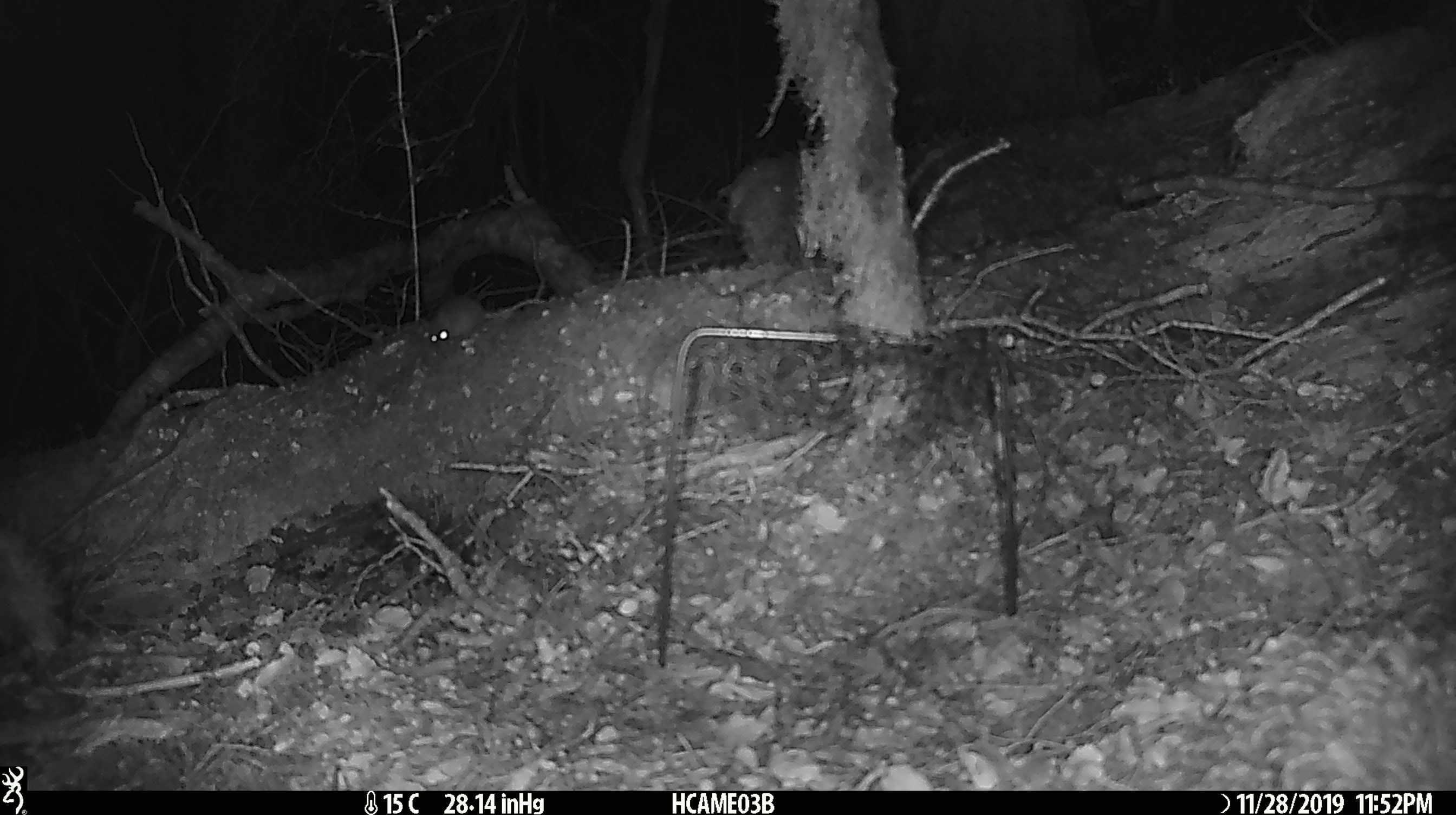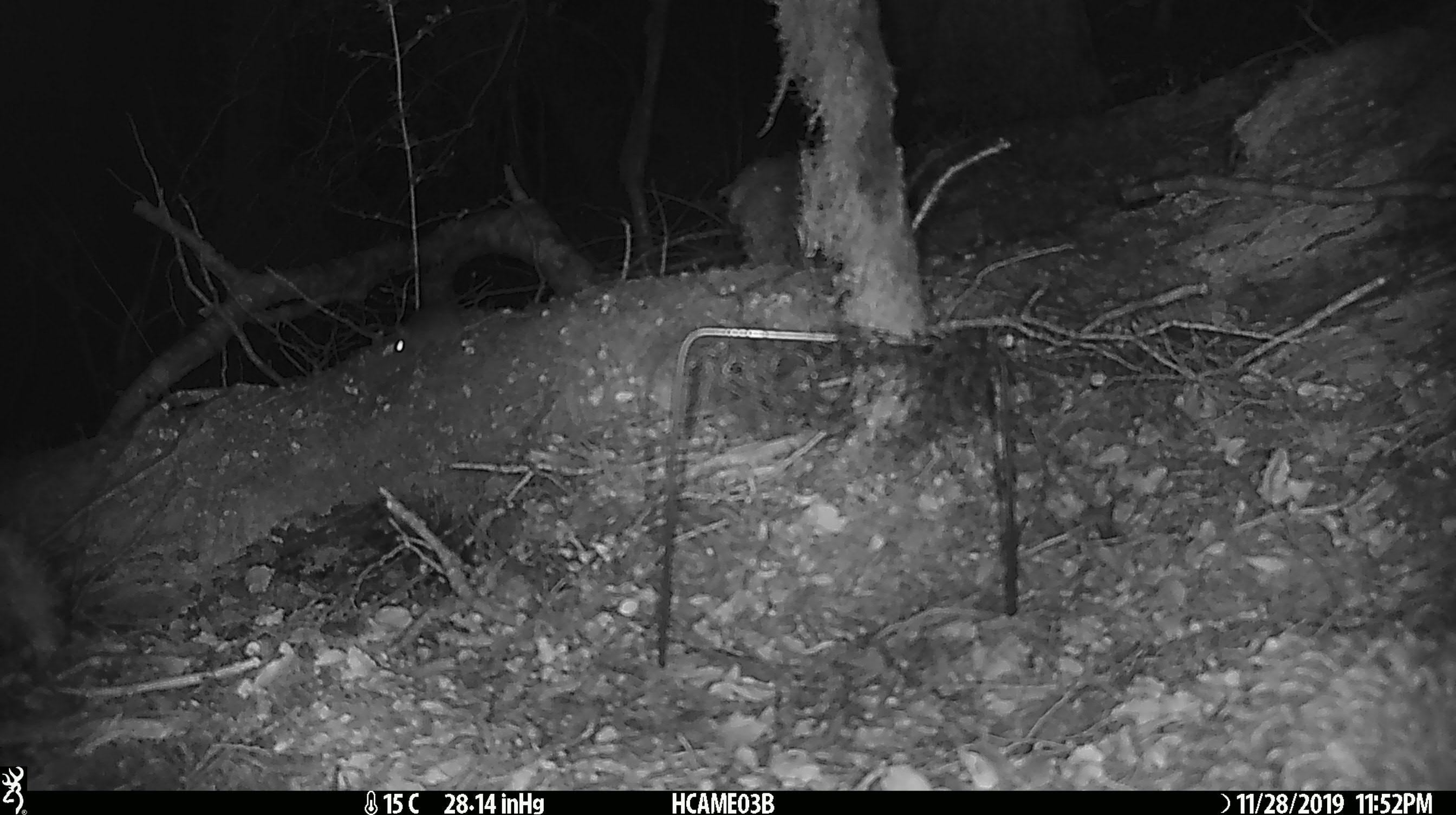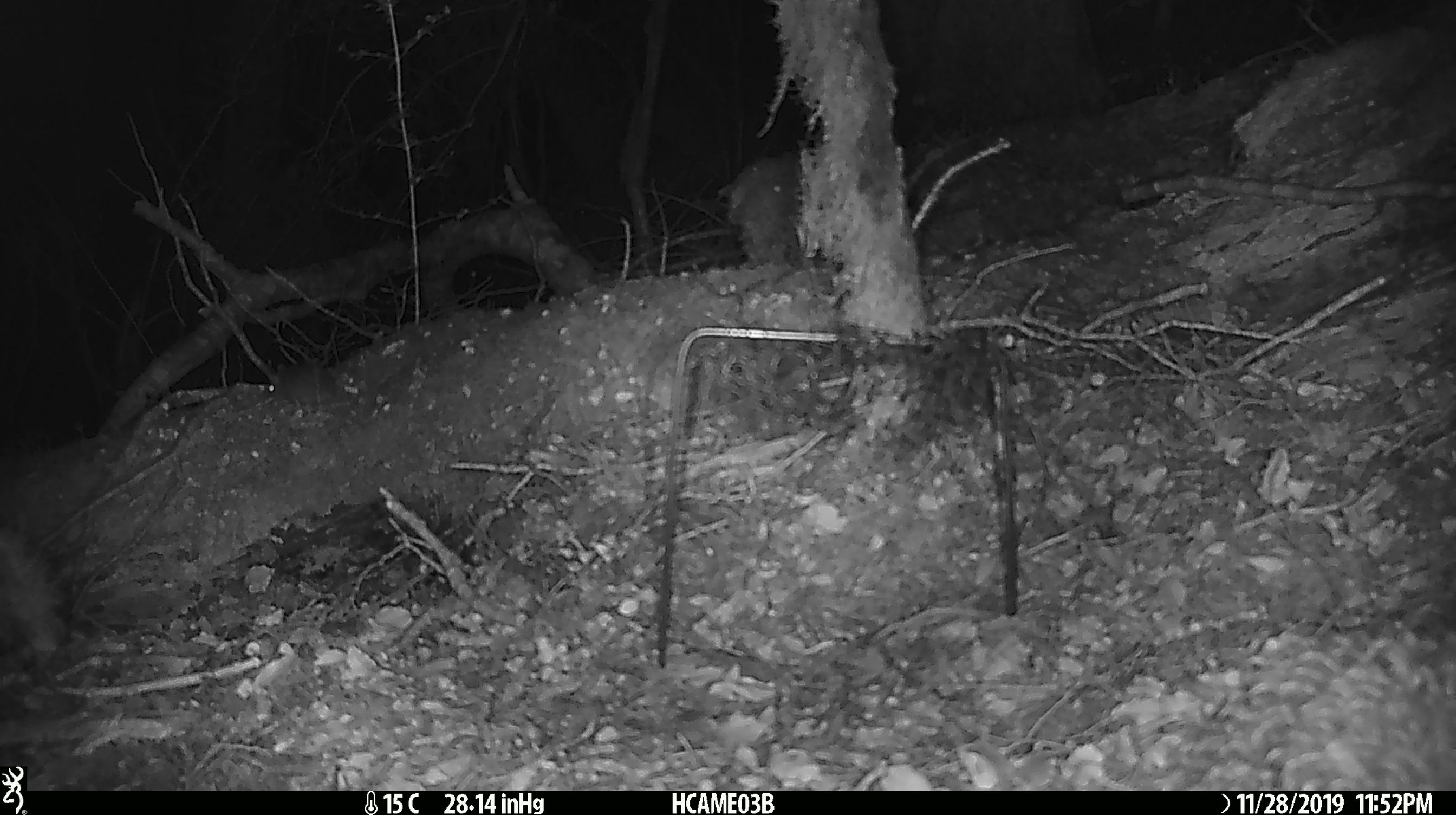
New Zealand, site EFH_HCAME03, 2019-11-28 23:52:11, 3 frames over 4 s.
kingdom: Animalia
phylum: Chordata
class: Mammalia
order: Rodentia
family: Muridae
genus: Mus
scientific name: Mus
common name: mouse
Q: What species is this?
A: Mouse (Mus).